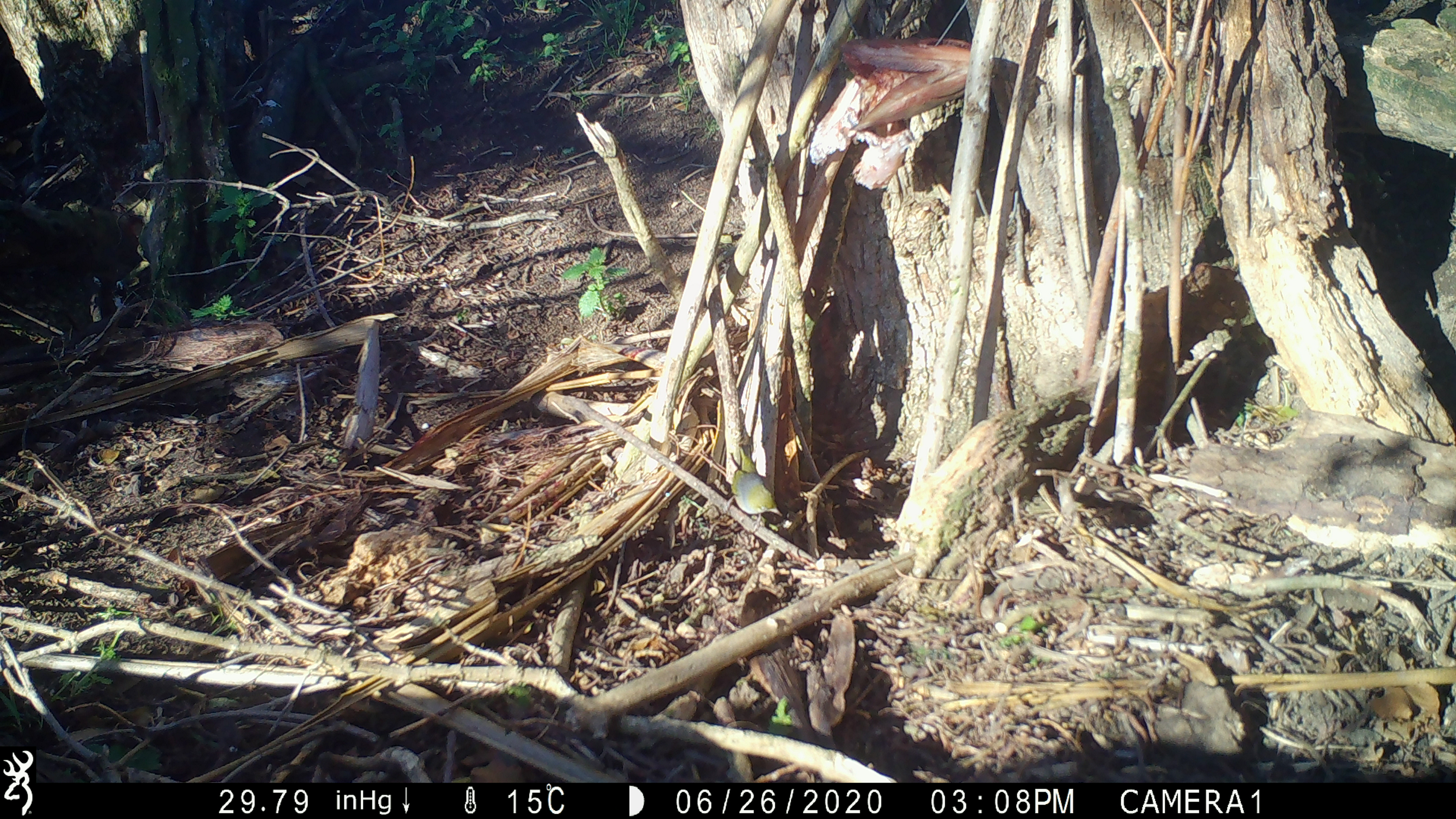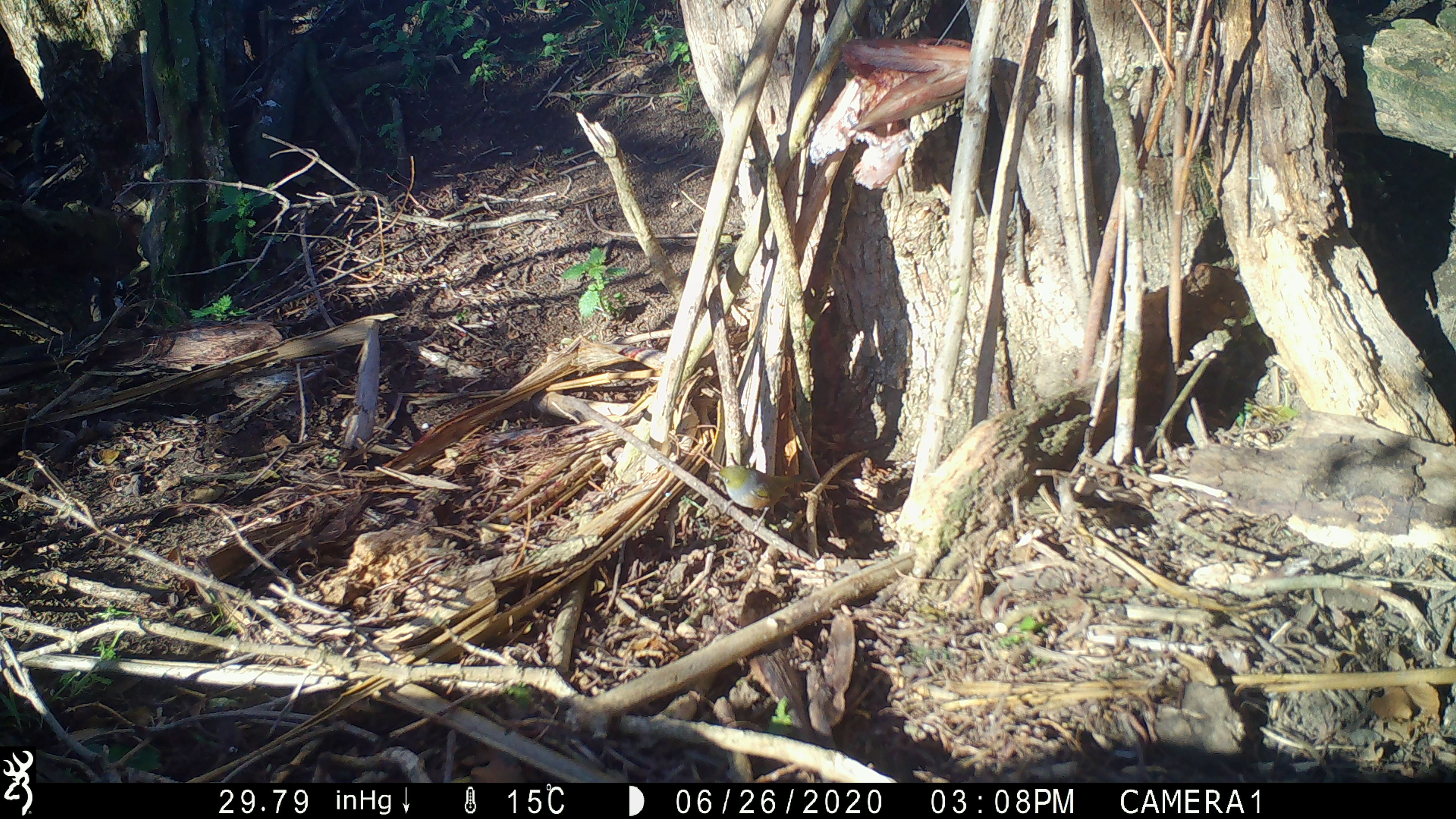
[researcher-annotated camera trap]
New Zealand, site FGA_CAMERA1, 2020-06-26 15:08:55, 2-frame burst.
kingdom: Animalia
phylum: Chordata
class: Aves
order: Passeriformes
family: Zosteropidae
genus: Zosterops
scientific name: Zosterops lateralis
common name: silvereye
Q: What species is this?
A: Silvereye (Zosterops lateralis).